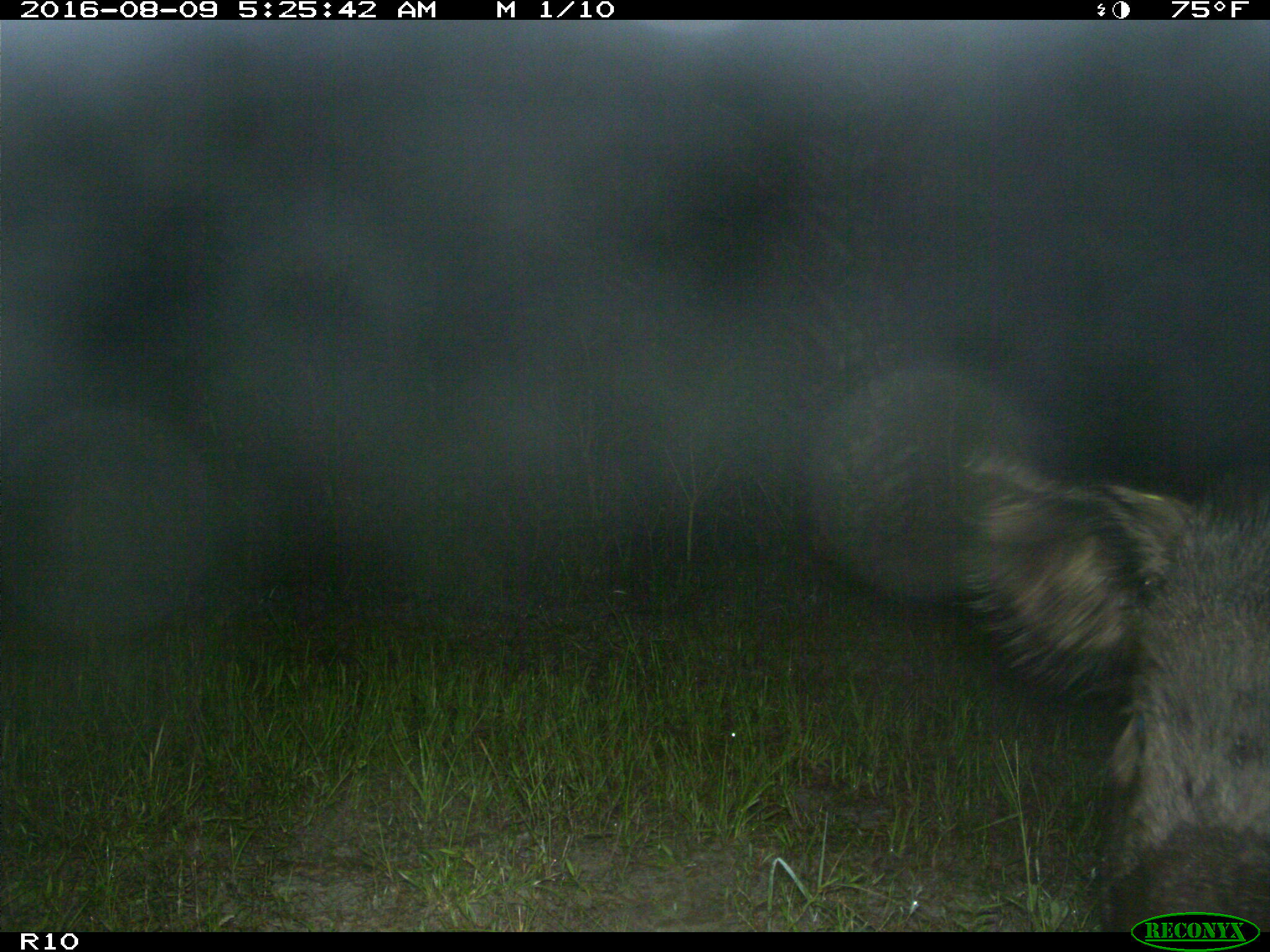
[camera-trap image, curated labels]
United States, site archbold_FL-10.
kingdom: Animalia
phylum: Chordata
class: Mammalia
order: Artiodactyla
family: Suidae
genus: Sus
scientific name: Sus scrofa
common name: wild boar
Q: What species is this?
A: Sus scrofa (wild boar).